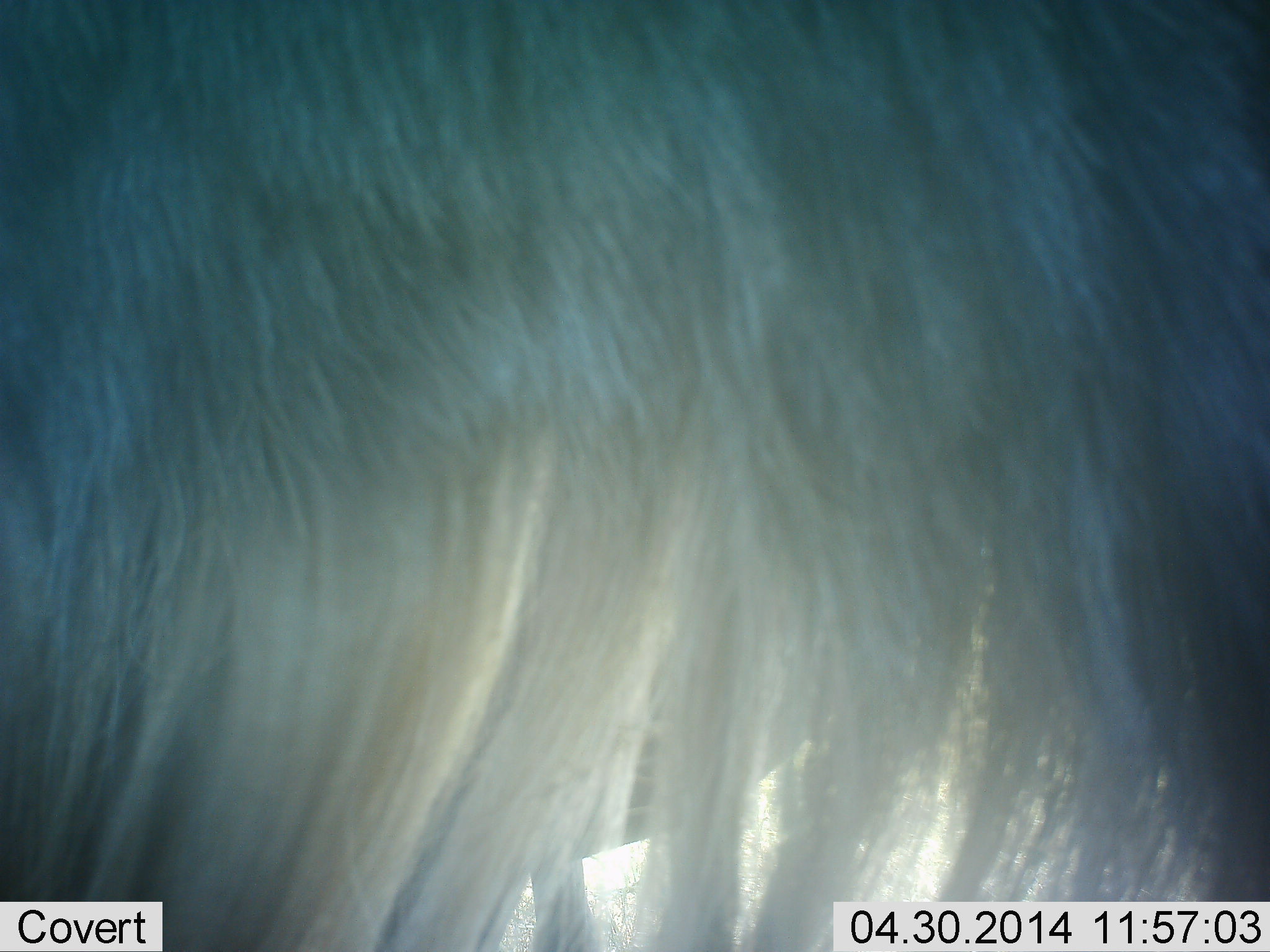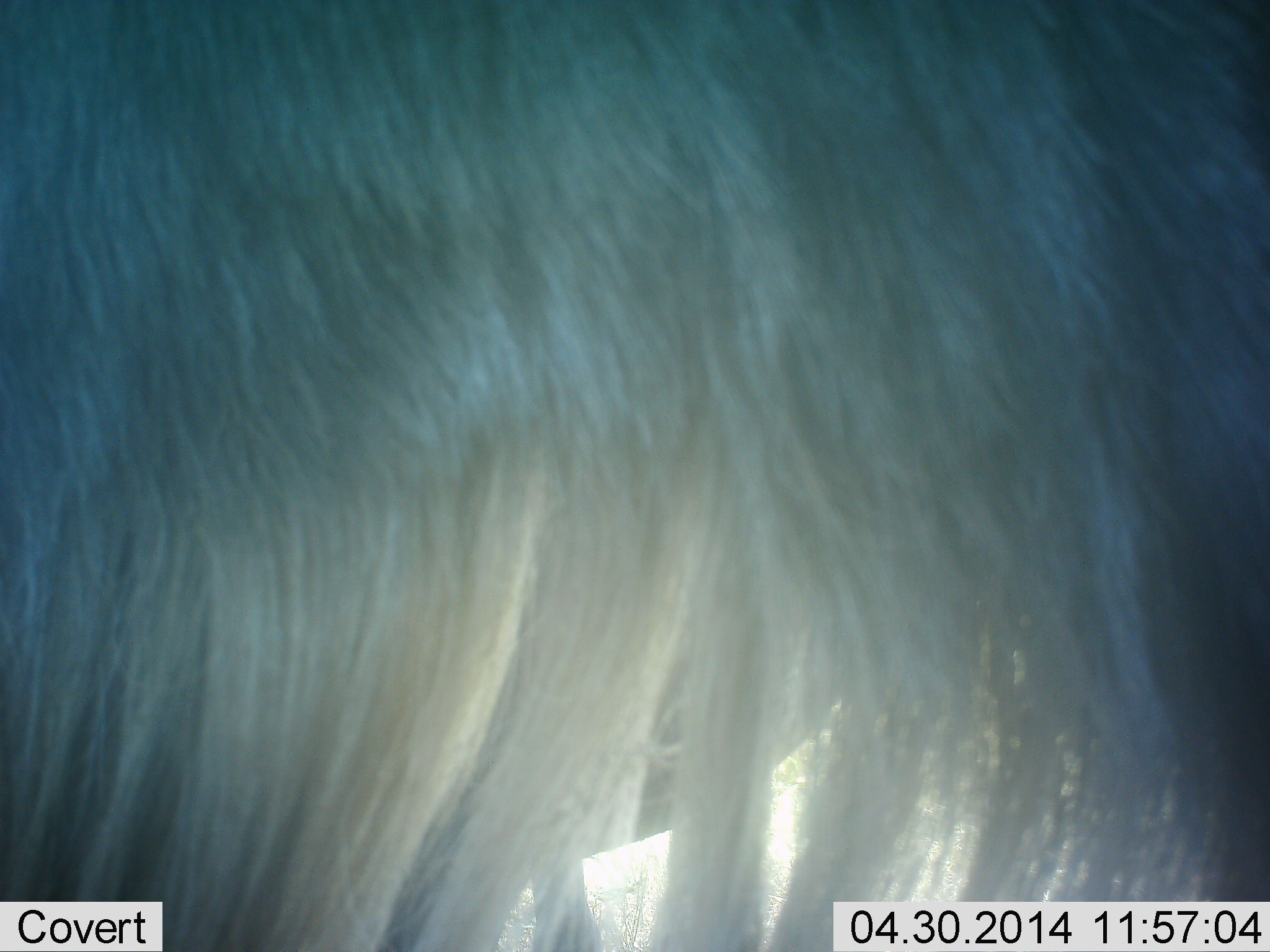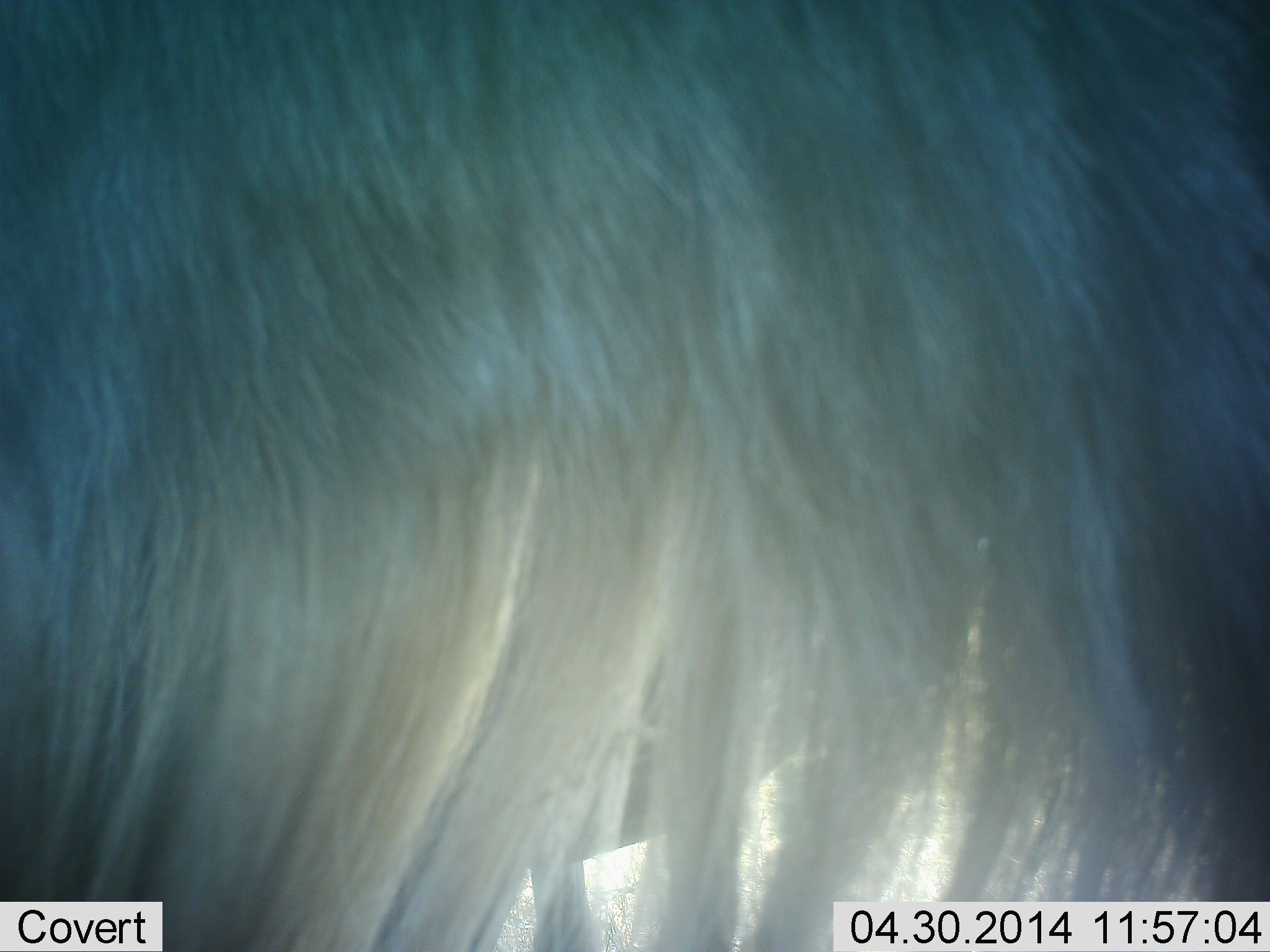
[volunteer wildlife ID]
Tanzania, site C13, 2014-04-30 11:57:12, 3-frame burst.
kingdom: Animalia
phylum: Chordata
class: Mammalia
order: Artiodactyla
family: Bovidae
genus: Connochaetes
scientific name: Connochaetes taurinus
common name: blue wildebeest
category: wildebeest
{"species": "wildebeest (blue wildebeest) (Connochaetes taurinus)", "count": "1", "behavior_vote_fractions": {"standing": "100%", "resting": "0%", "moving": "0%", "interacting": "0%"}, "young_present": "0%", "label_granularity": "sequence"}